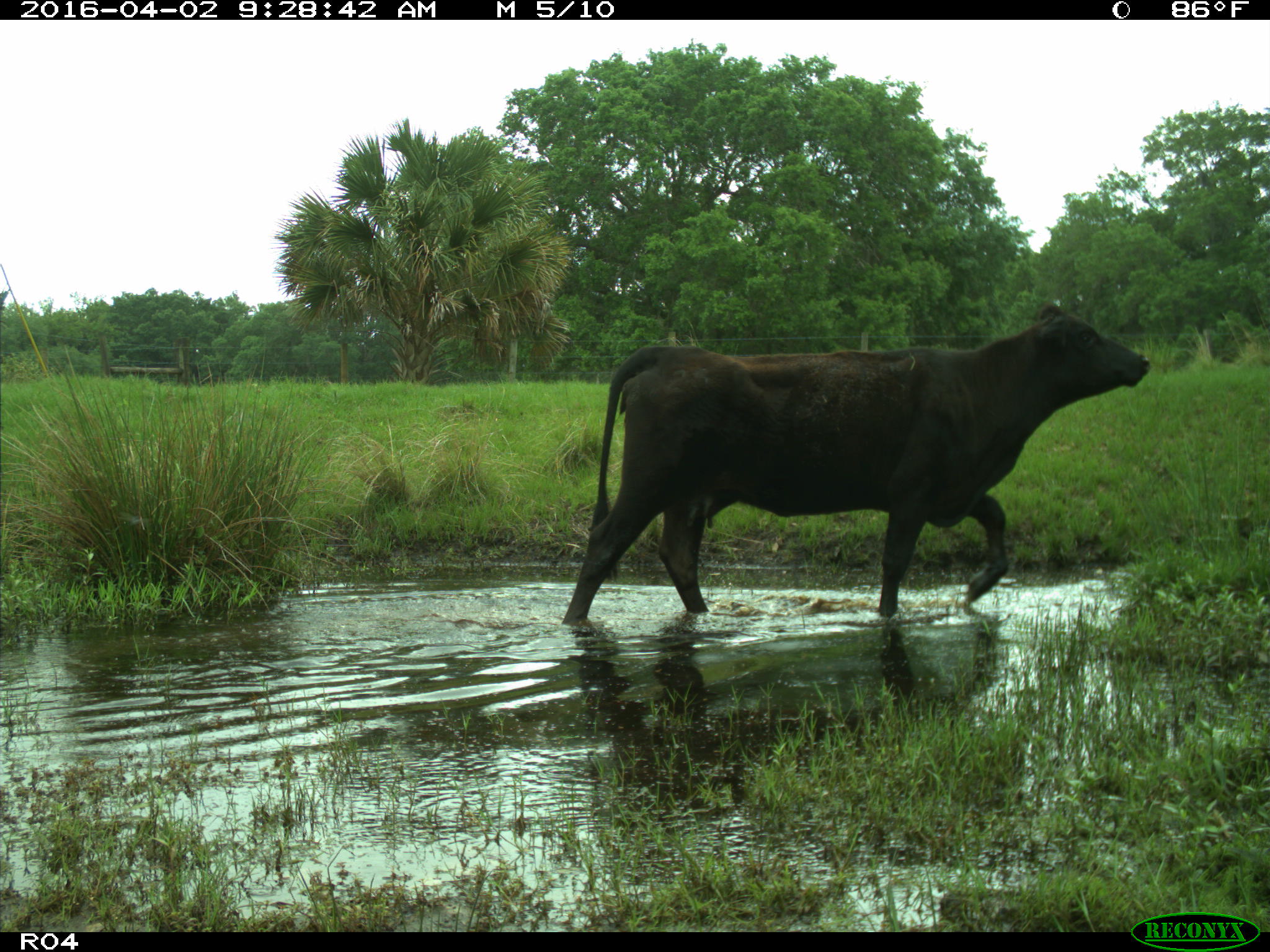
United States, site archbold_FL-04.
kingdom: Animalia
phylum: Chordata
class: Mammalia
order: Artiodactyla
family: Bovidae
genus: Bos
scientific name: Bos taurus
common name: domestic cow